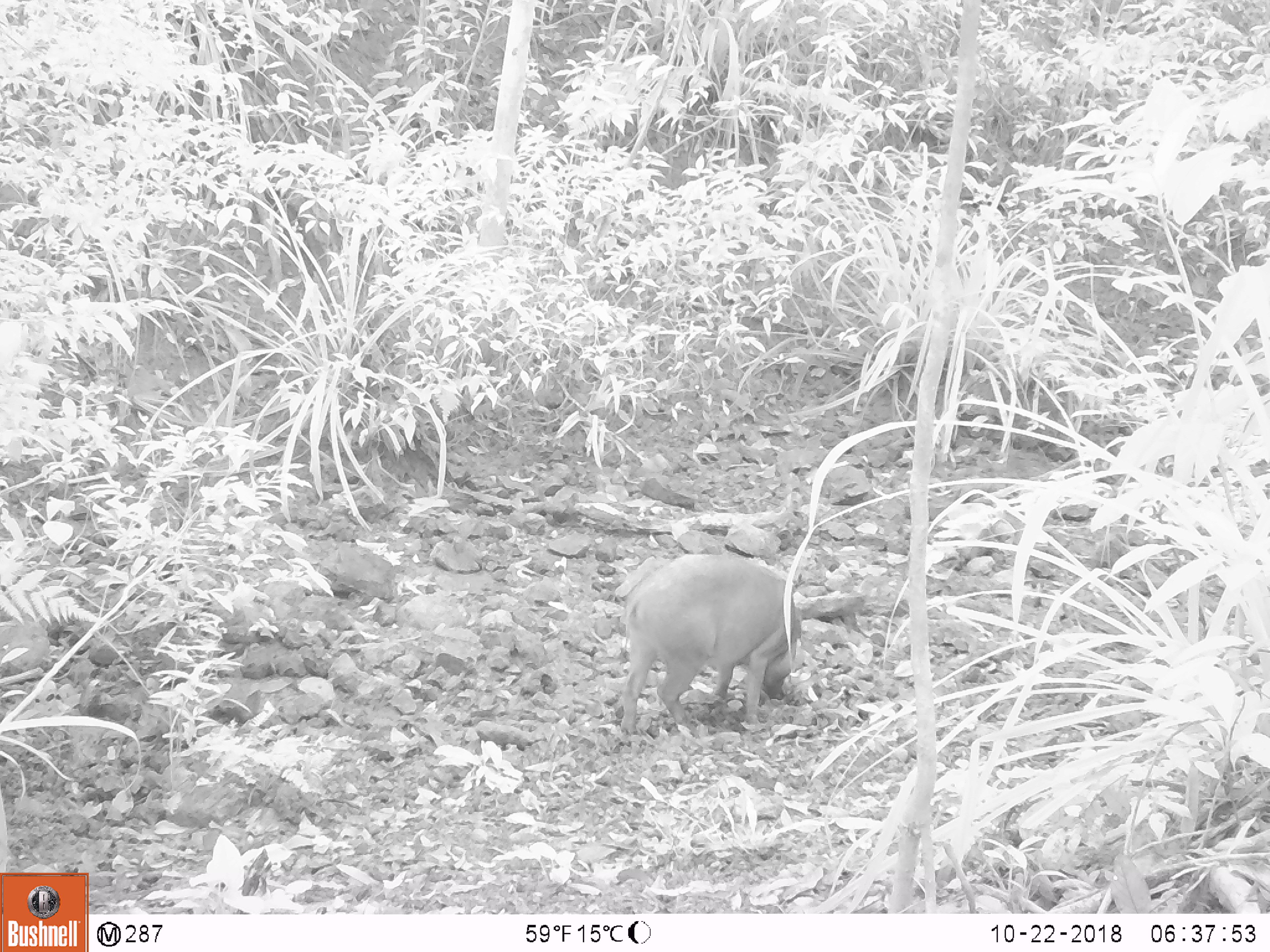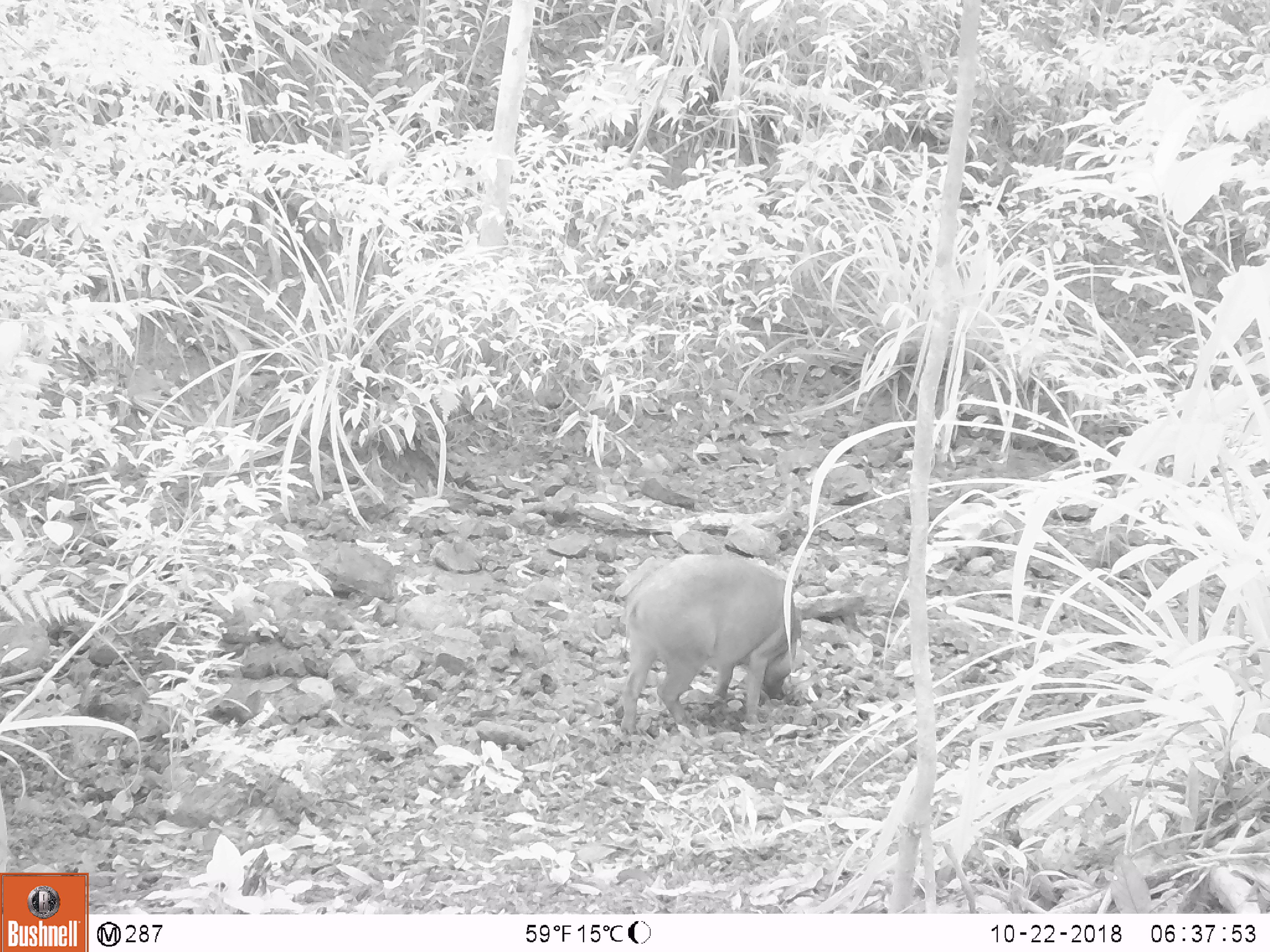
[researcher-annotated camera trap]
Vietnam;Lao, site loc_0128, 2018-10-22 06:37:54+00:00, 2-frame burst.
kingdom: Animalia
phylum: Chordata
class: Mammalia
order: Carnivora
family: Herpestidae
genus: Urva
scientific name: Urva urva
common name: crab-eating mongoose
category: crab eating mongoose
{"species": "crab eating mongoose (crab-eating mongoose) (Urva urva)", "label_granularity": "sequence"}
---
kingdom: Animalia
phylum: Chordata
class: Mammalia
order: Artiodactyla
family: Suidae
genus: Sus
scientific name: Sus scrofa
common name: eurasian wild pig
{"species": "eurasian wild pig (Sus scrofa)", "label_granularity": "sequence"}